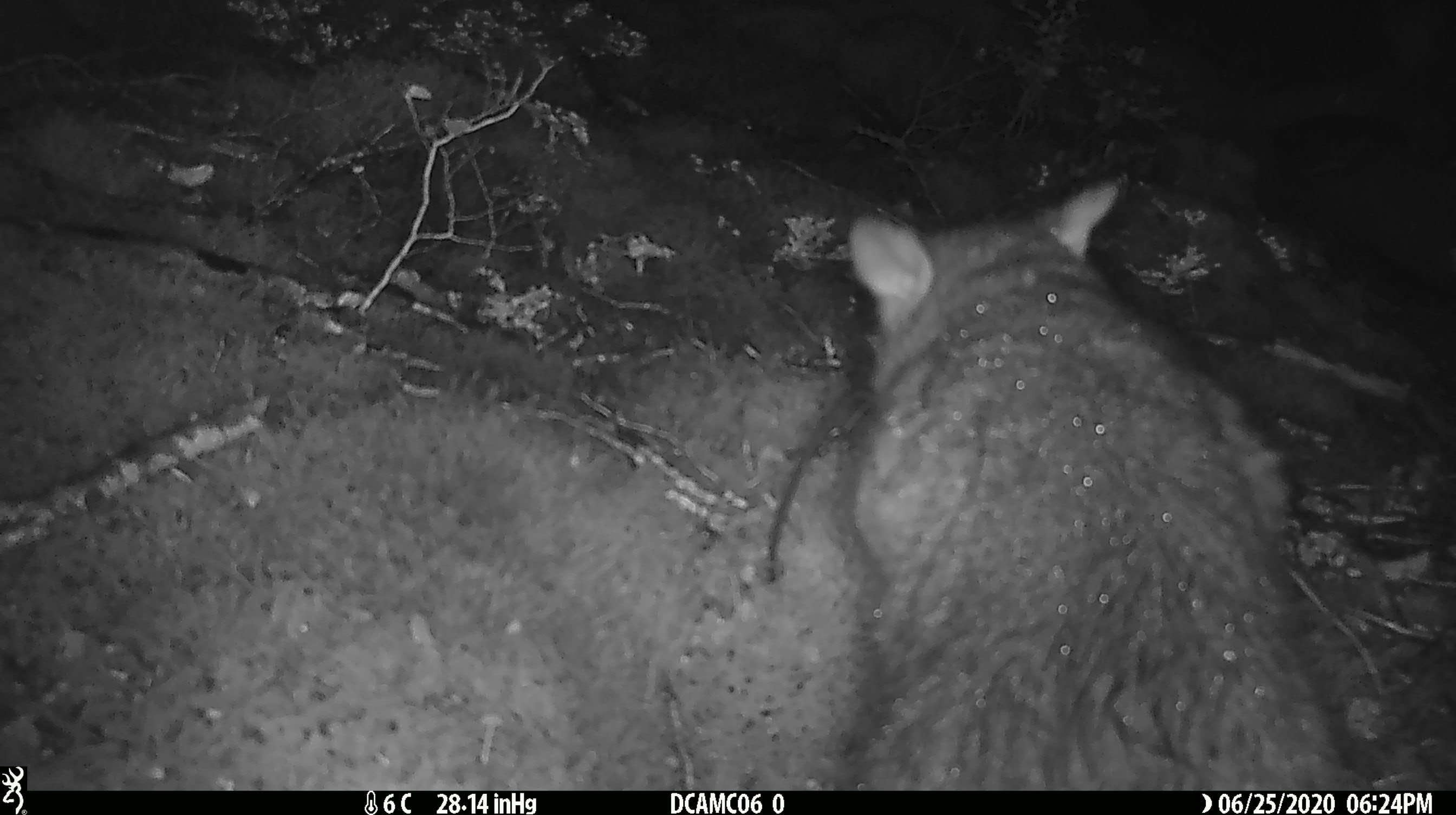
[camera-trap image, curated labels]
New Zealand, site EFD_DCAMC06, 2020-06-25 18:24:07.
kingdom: Animalia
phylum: Chordata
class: Mammalia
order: Diprotodontia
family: Phalangeridae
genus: Trichosurus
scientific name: Trichosurus vulpecula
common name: common brushtail possum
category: possum